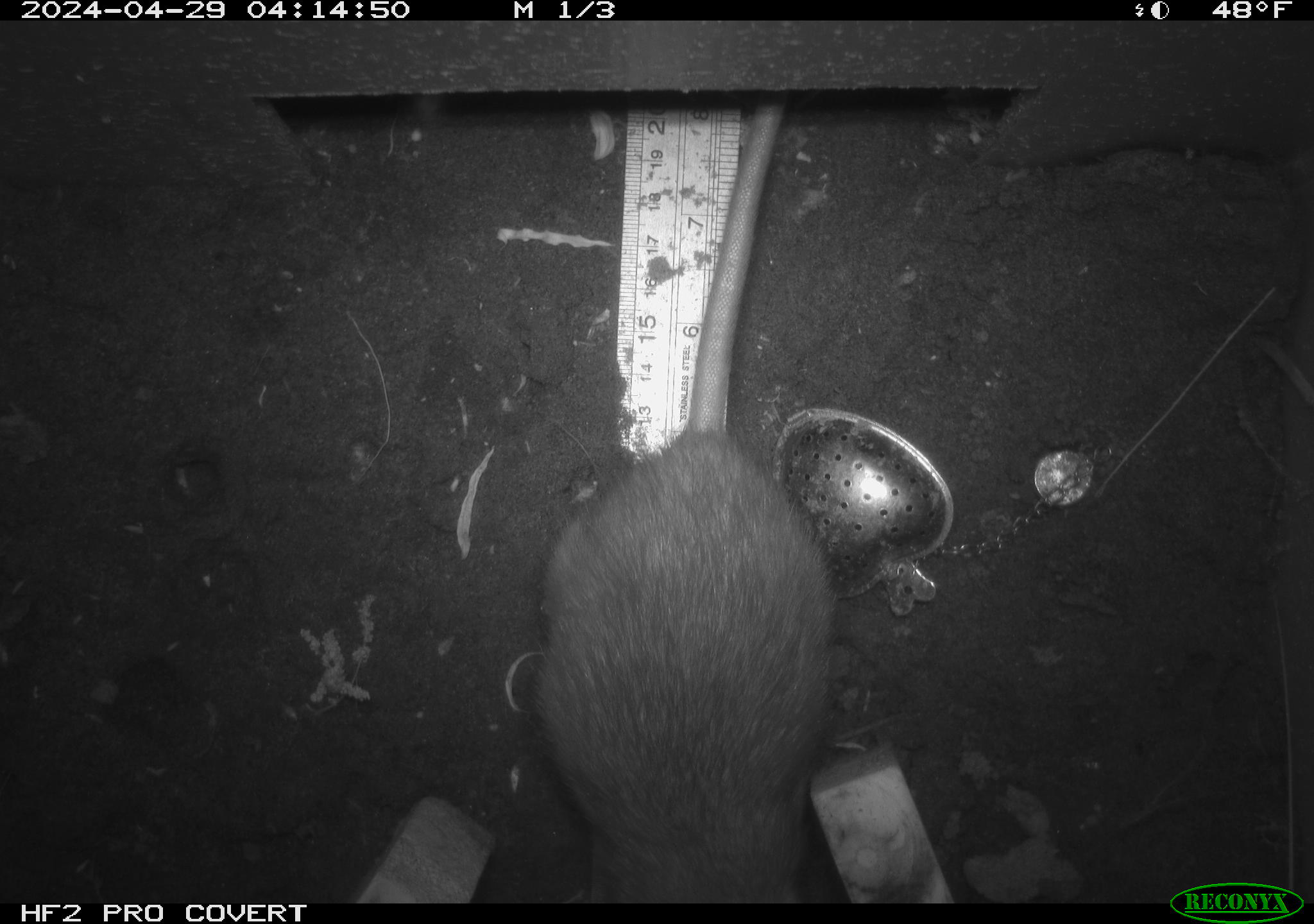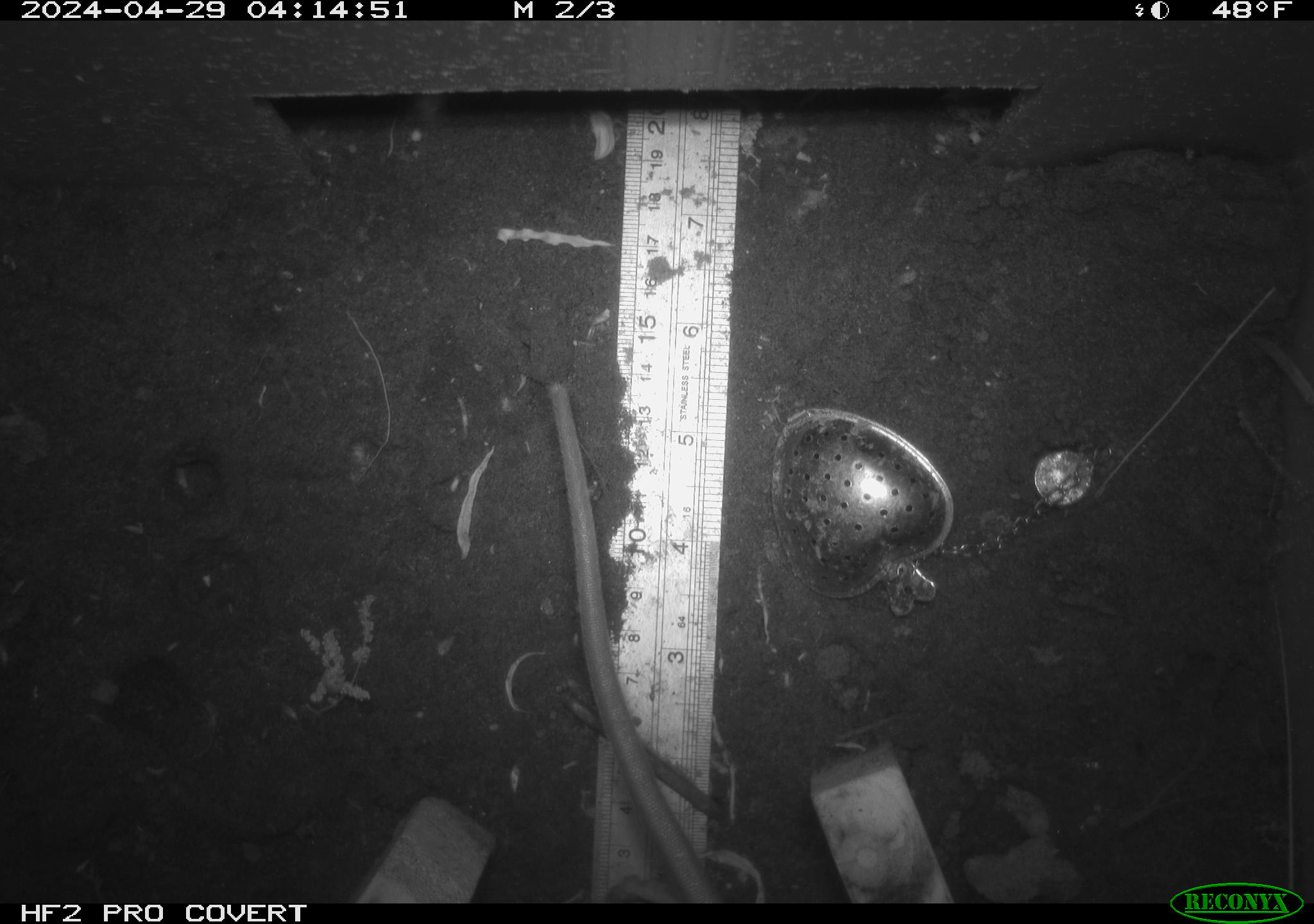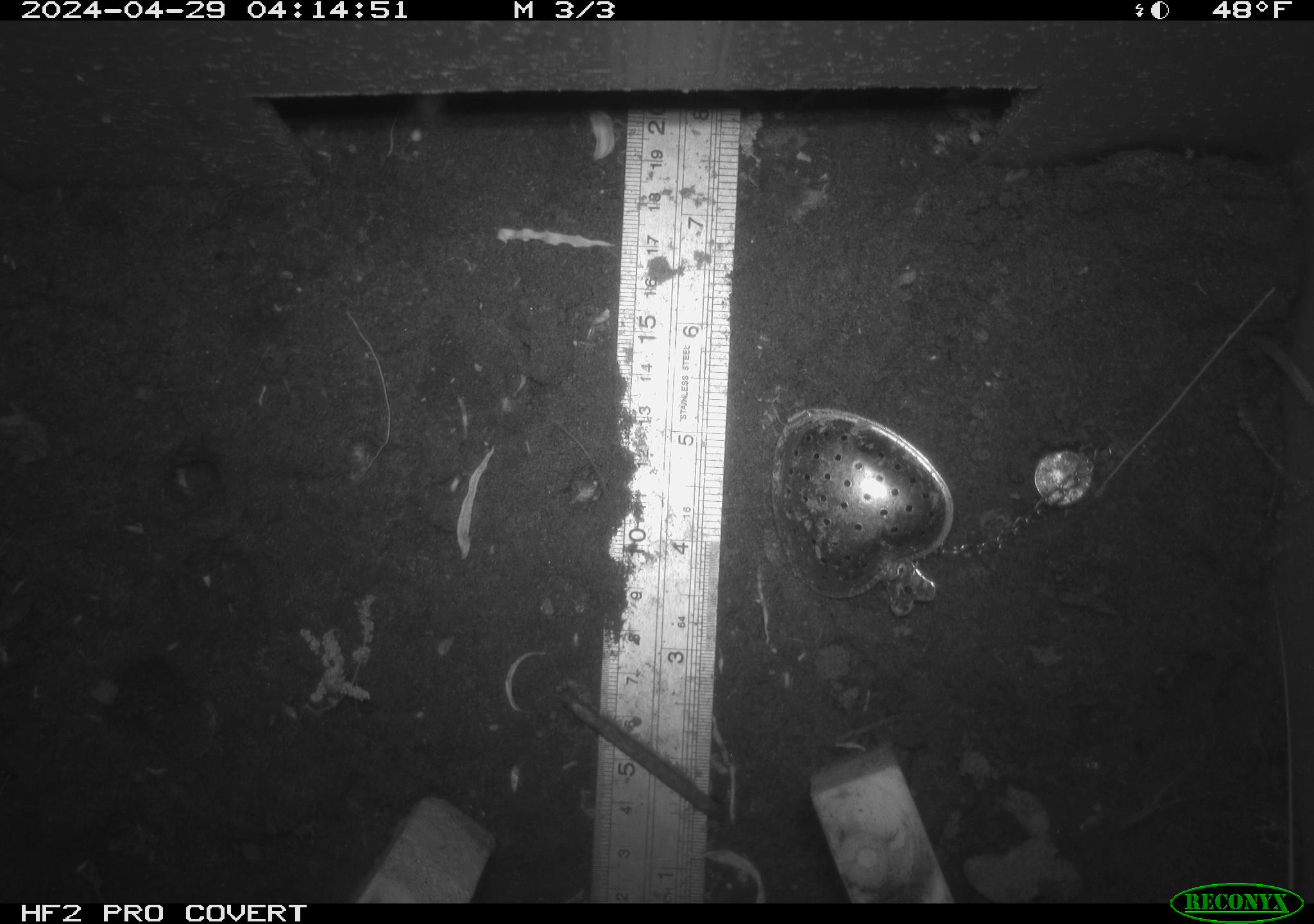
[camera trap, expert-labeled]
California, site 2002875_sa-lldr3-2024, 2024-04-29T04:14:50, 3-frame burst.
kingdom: Animalia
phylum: Chordata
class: Mammalia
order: Rodentia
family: Muridae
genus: Rattus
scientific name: Rattus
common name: rat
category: rattus species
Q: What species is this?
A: Rattus species (rat) (Rattus).